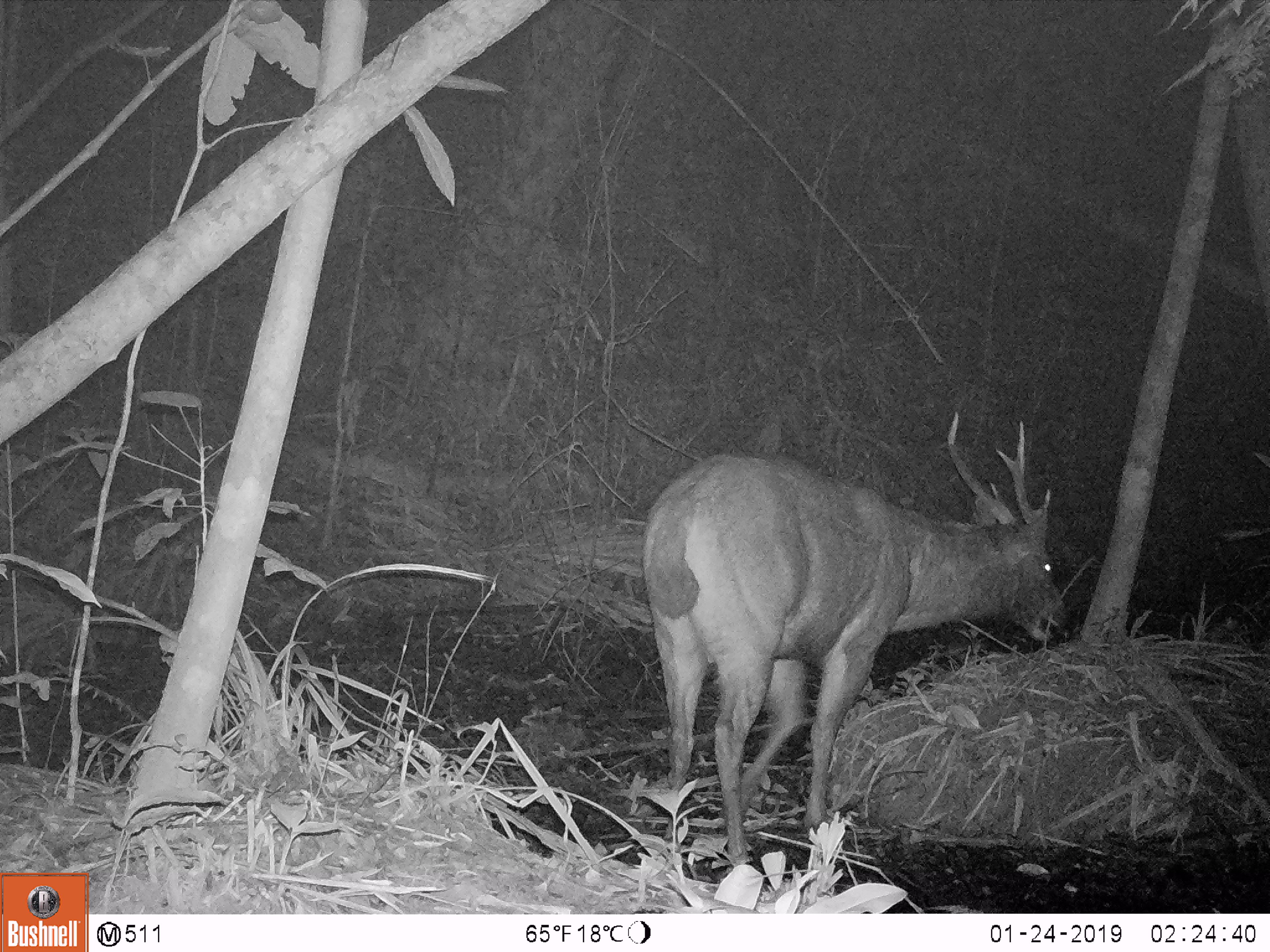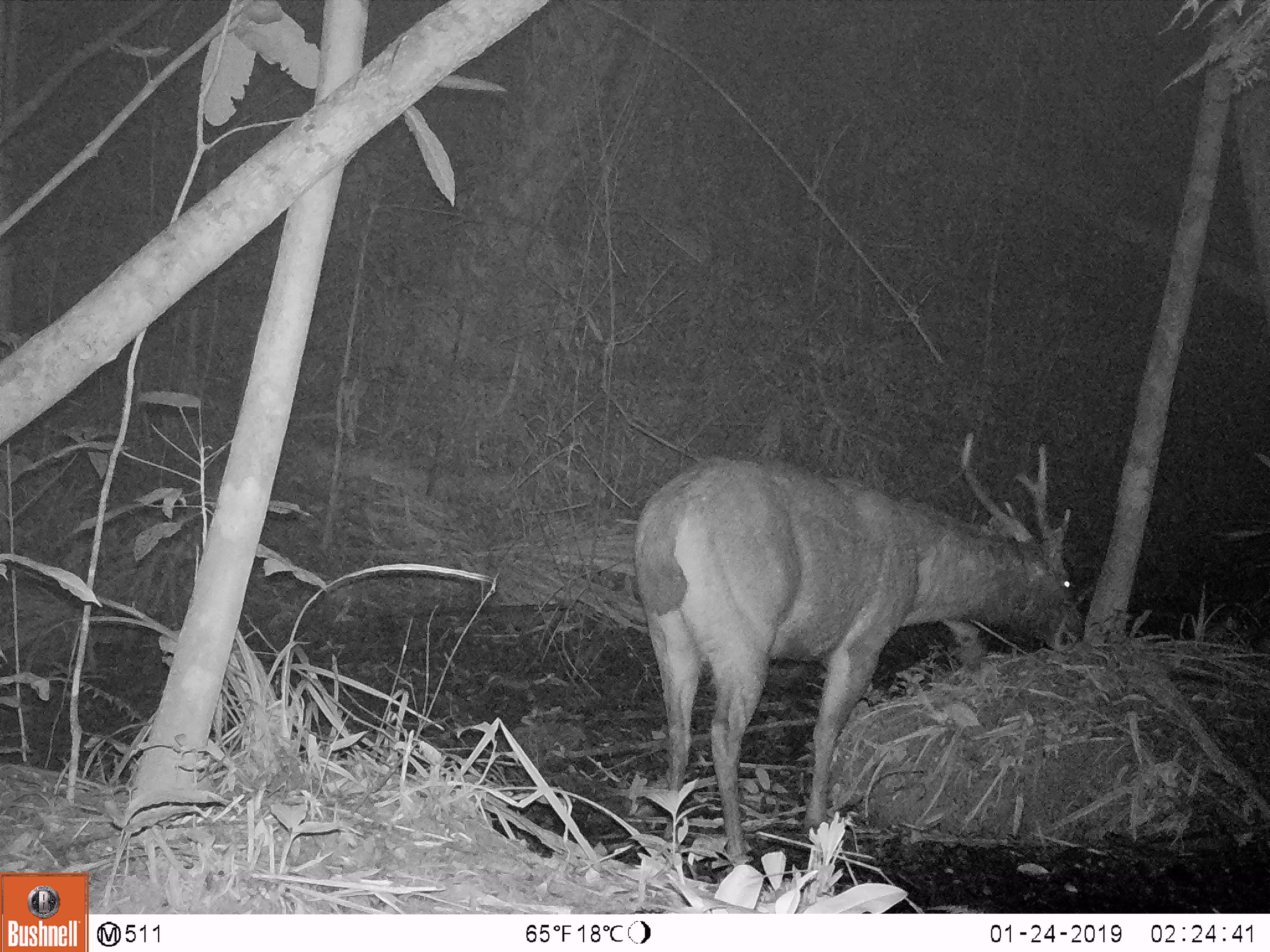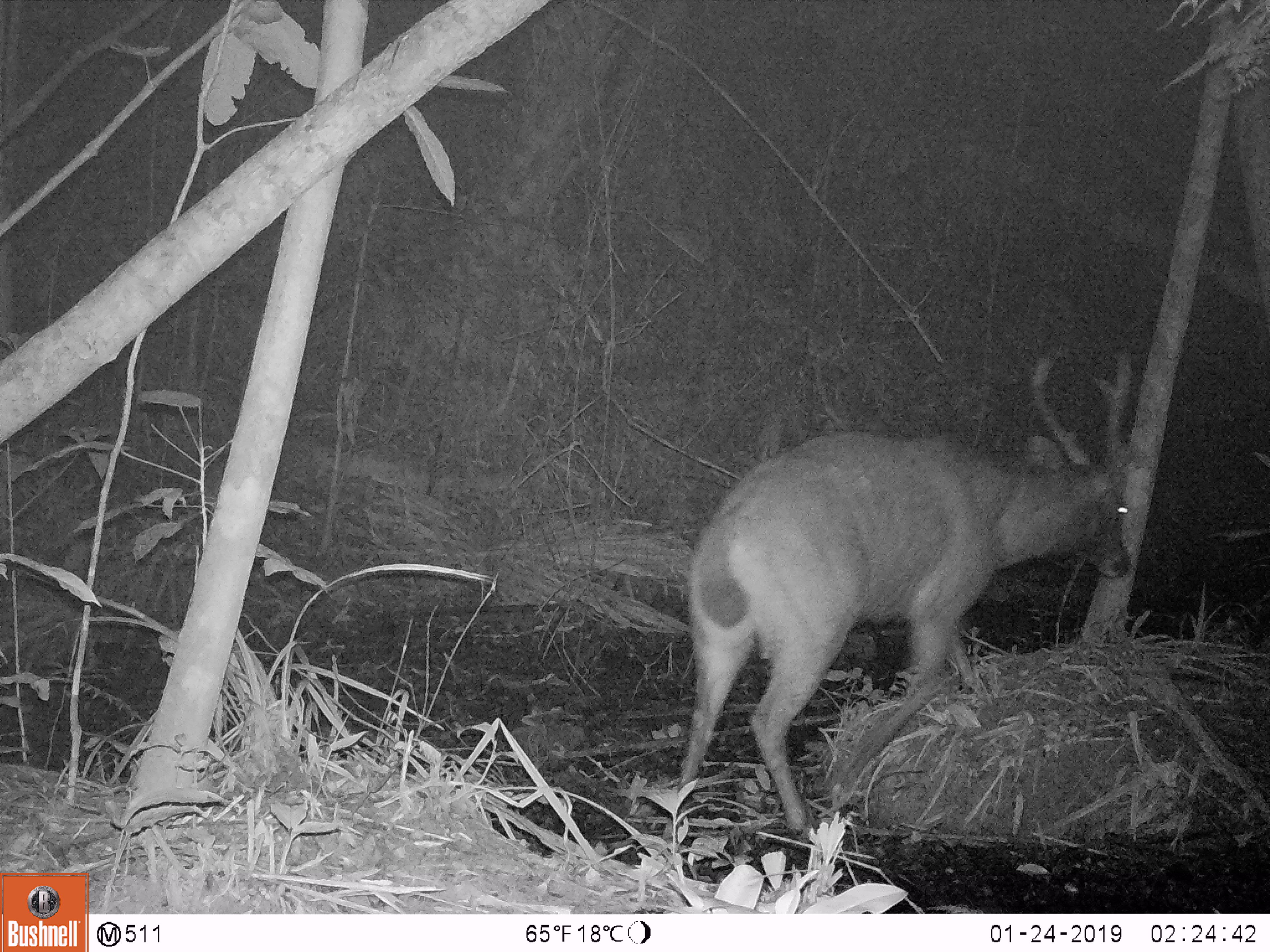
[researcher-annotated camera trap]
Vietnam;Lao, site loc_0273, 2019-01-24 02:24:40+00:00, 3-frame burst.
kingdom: Animalia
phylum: Chordata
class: Mammalia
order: Artiodactyla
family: Cervidae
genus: Rusa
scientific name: Rusa unicolor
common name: sambar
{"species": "sambar (Rusa unicolor)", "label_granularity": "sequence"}